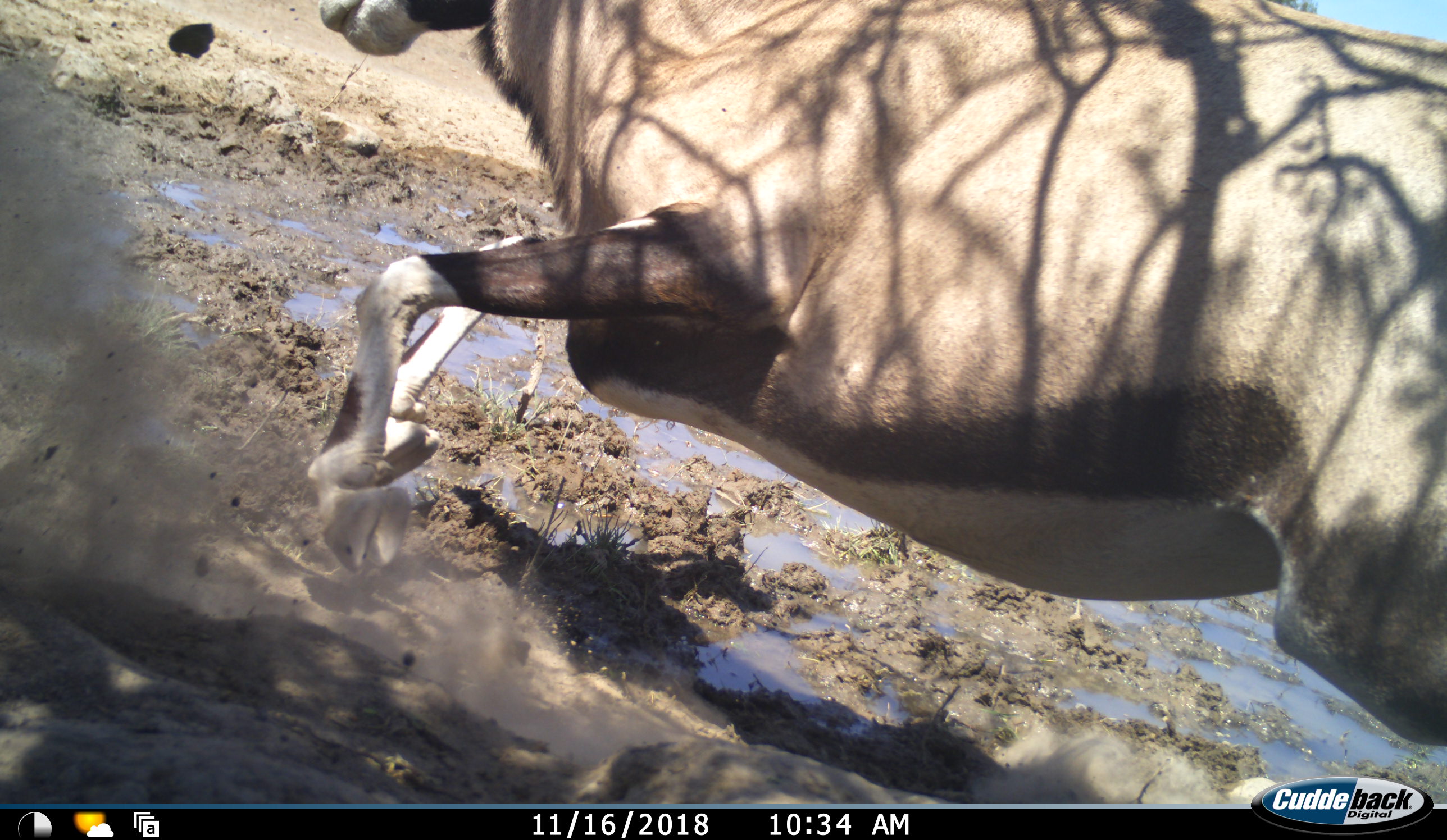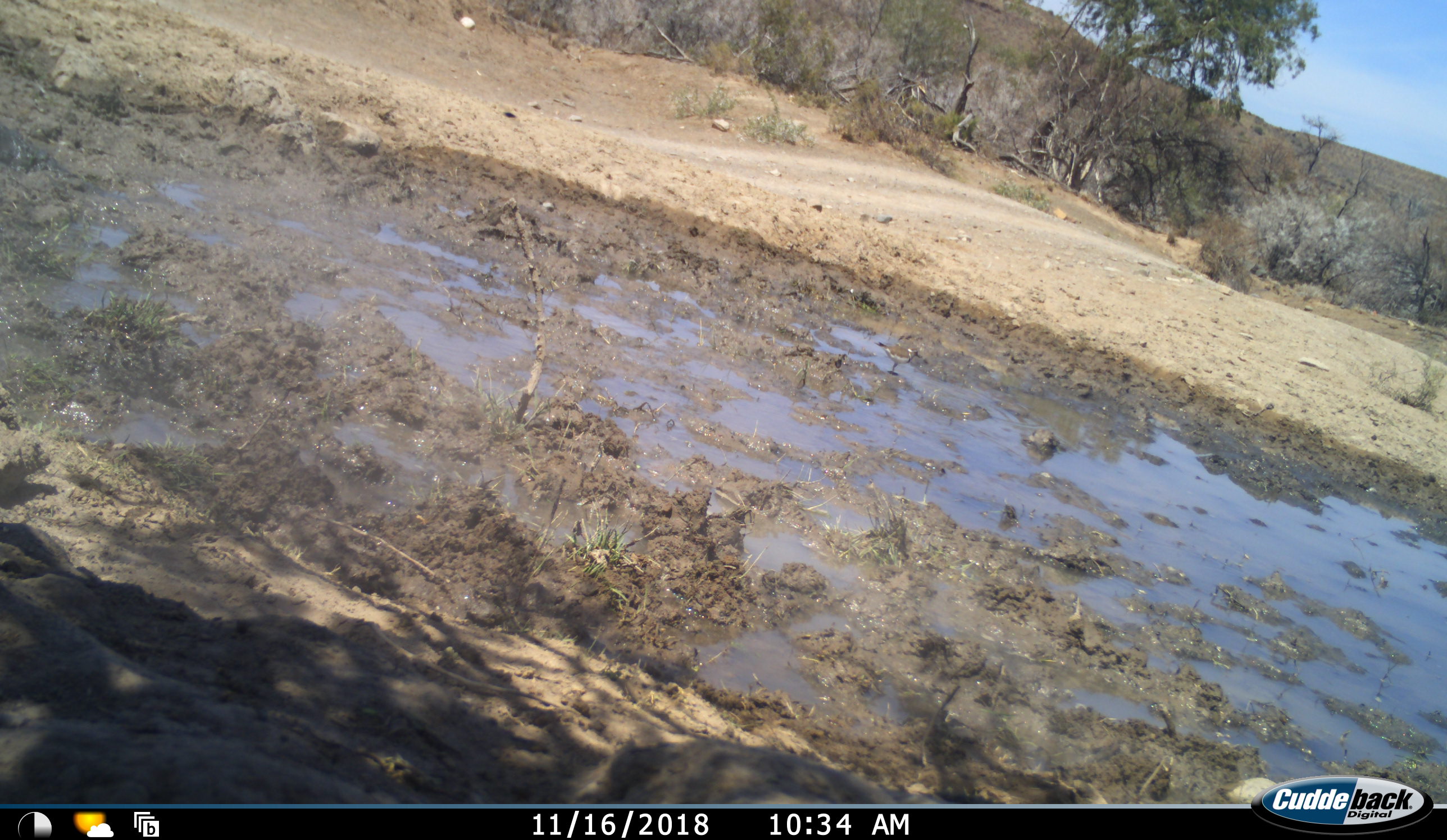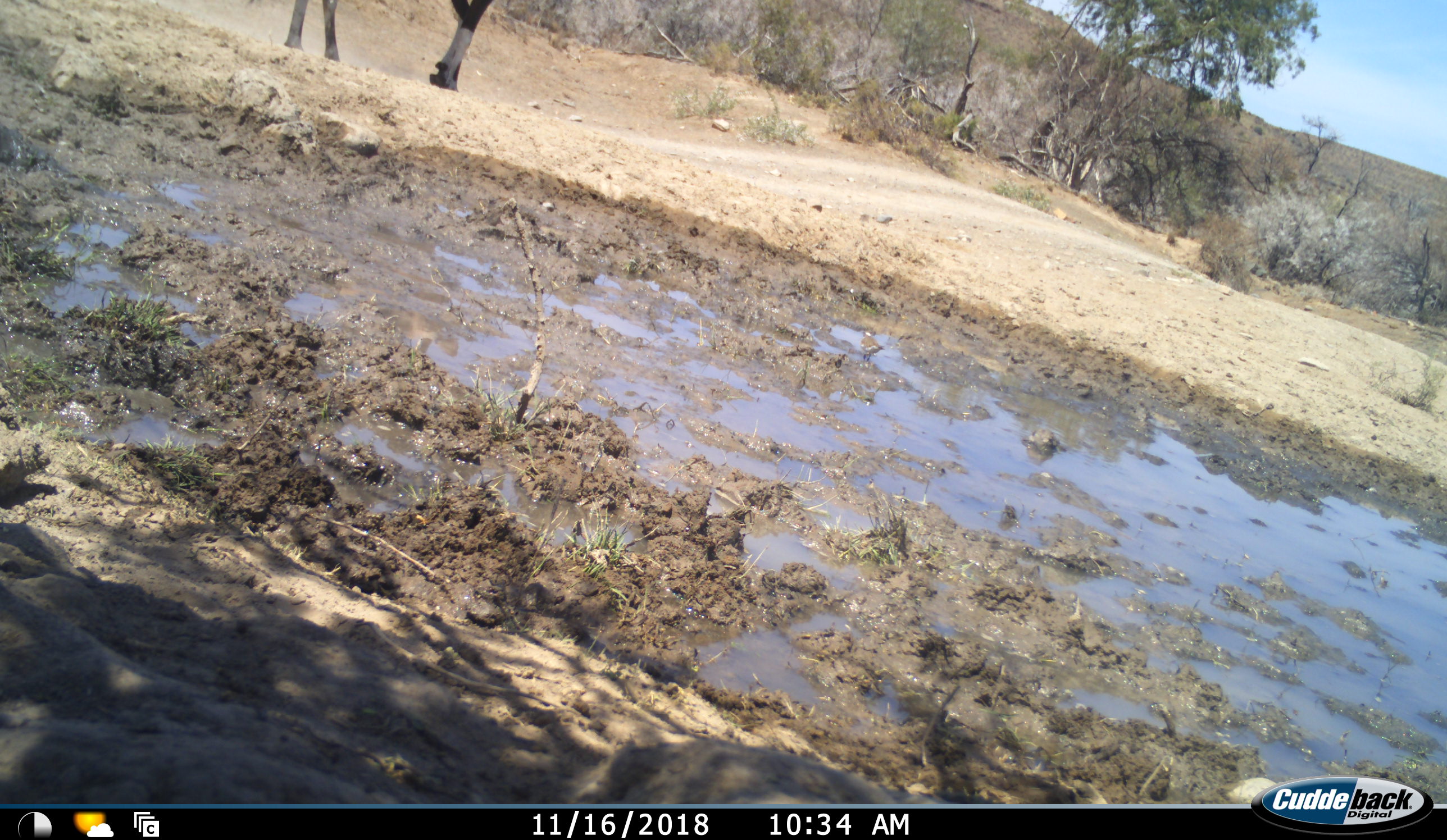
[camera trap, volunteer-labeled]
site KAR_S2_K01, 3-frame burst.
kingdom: Animalia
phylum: Chordata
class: Mammalia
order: Artiodactyla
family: Bovidae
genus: Oryx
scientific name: Oryx gazella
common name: gemsbok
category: oryx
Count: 1.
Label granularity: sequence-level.